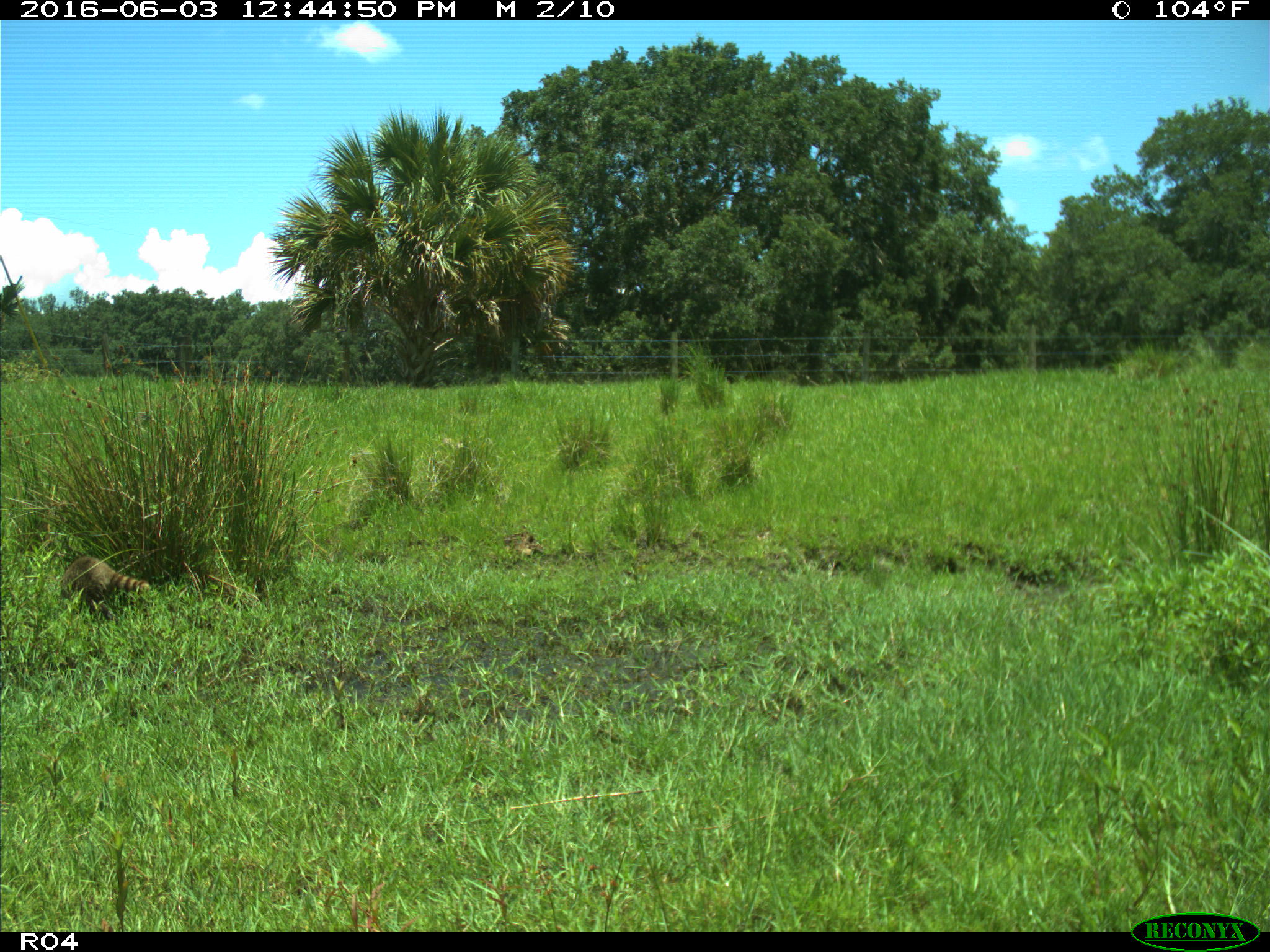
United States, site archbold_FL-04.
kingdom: Animalia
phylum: Chordata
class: Mammalia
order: Carnivora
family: Procyonidae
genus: Procyon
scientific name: Procyon lotor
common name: common raccoon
Procyon lotor (common raccoon).